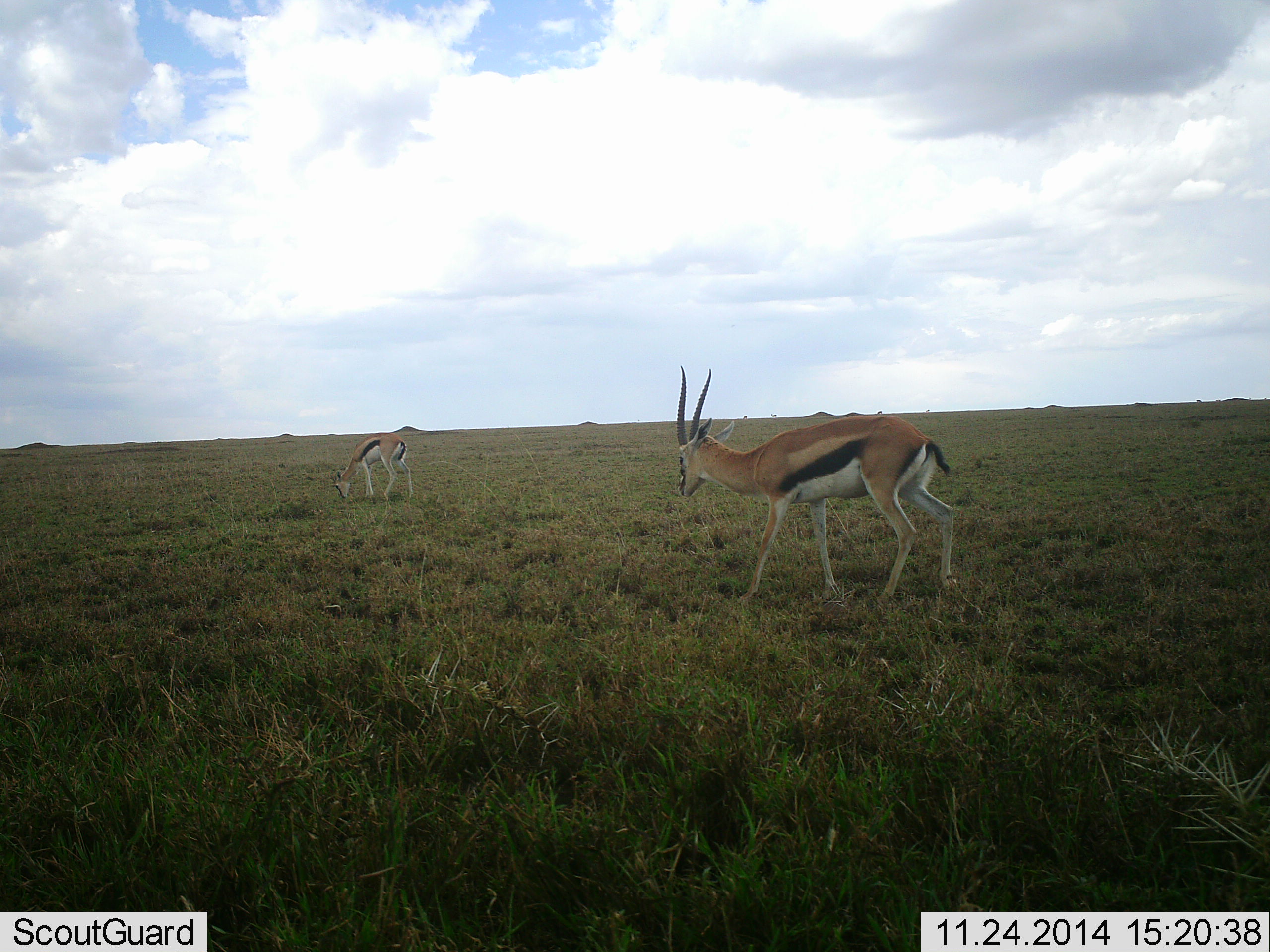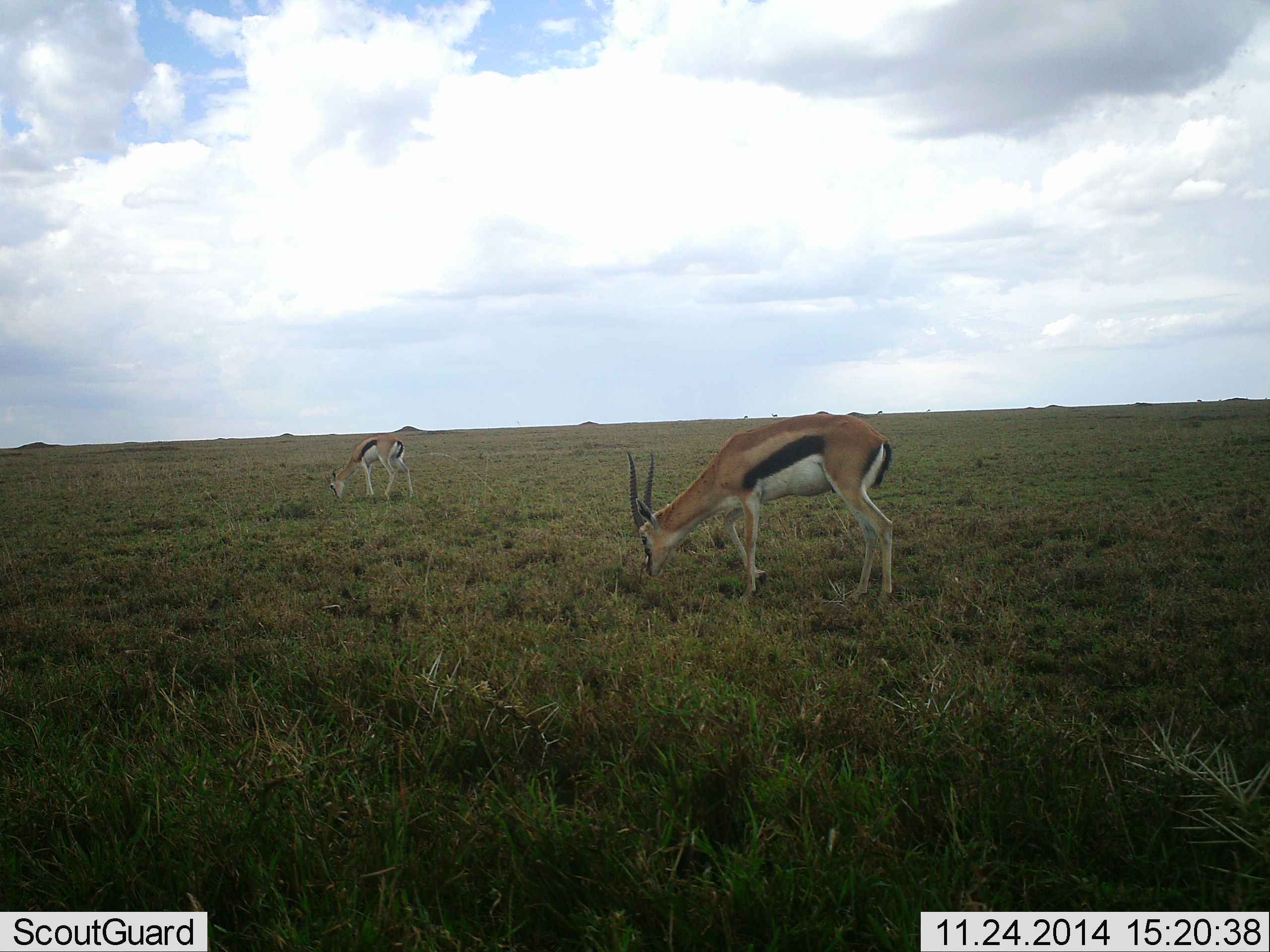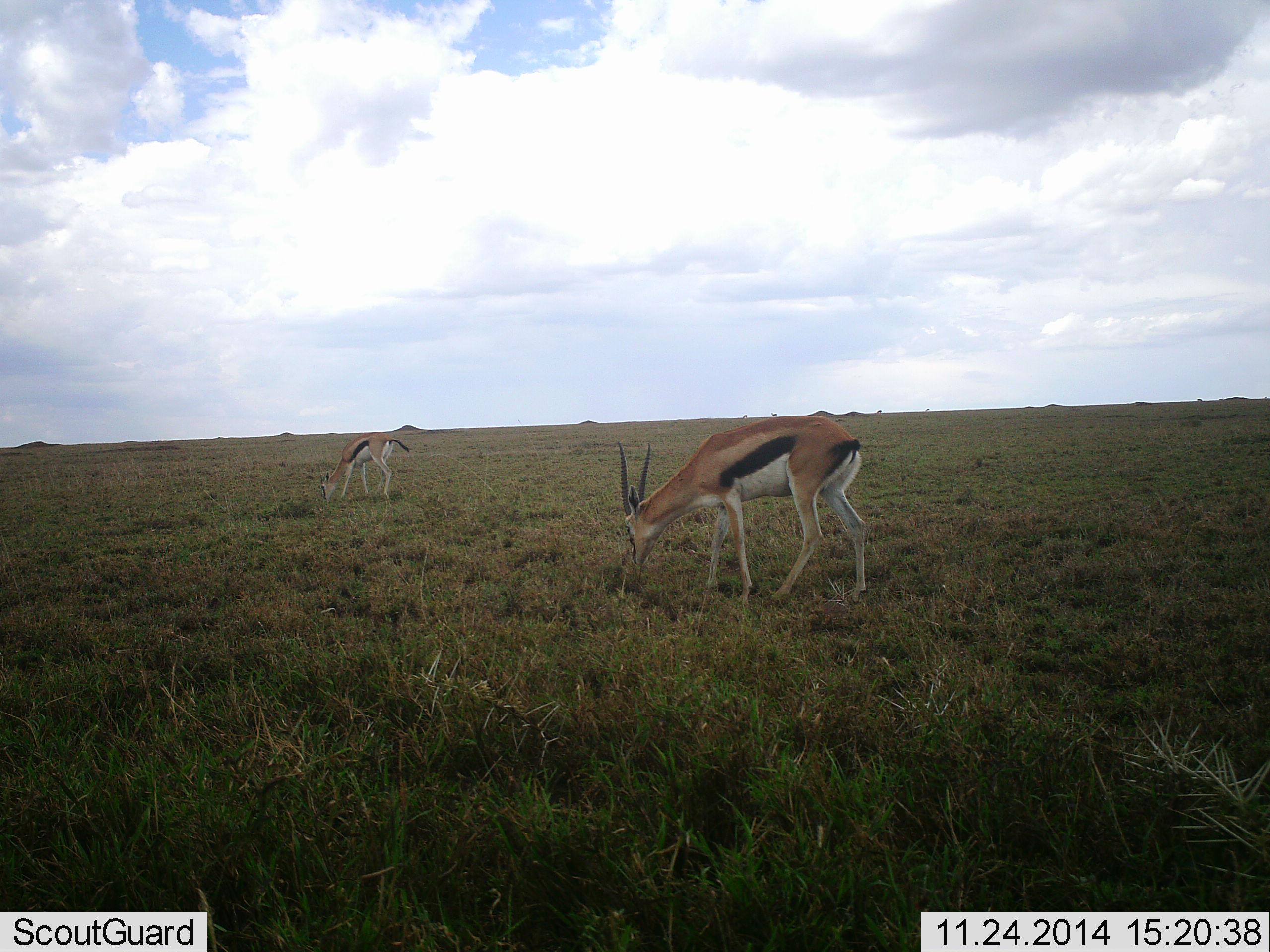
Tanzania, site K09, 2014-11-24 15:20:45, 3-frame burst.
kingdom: Animalia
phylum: Chordata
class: Mammalia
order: Artiodactyla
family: Bovidae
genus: Eudorcas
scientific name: Eudorcas thomsonii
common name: thomson's gazelle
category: gazellethomsons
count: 2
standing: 0%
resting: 0%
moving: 10%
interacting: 0%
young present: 0%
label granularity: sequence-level